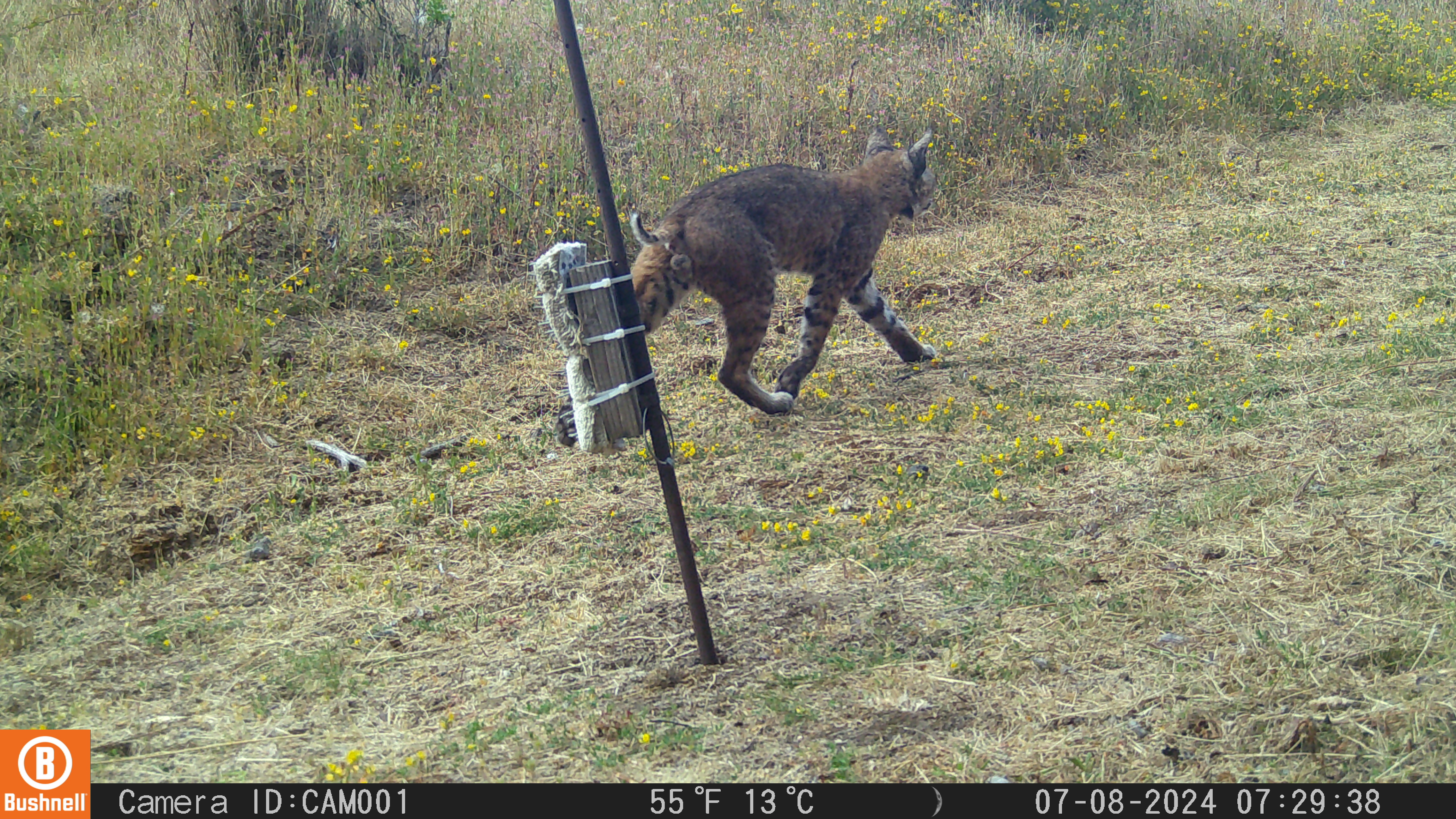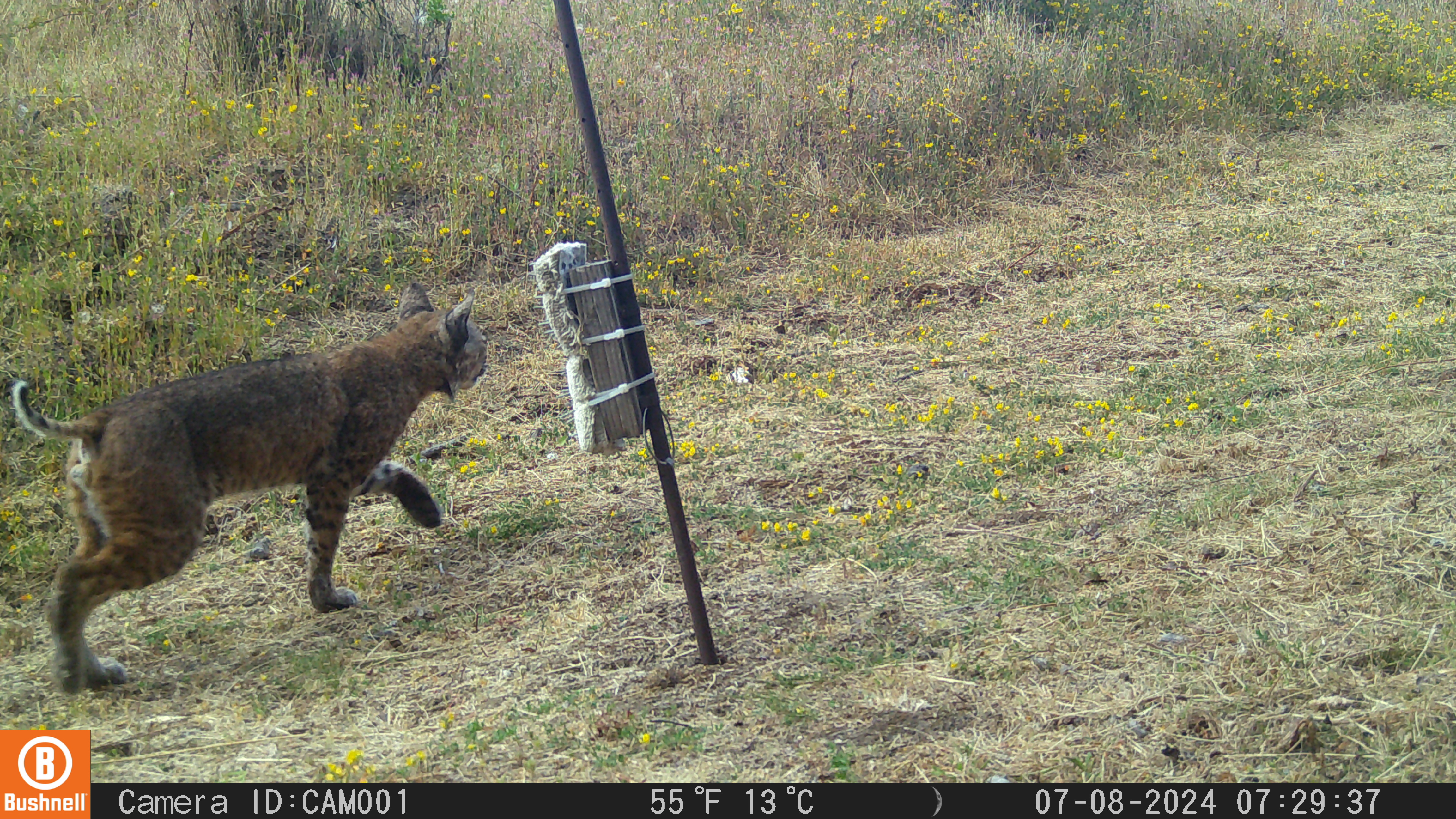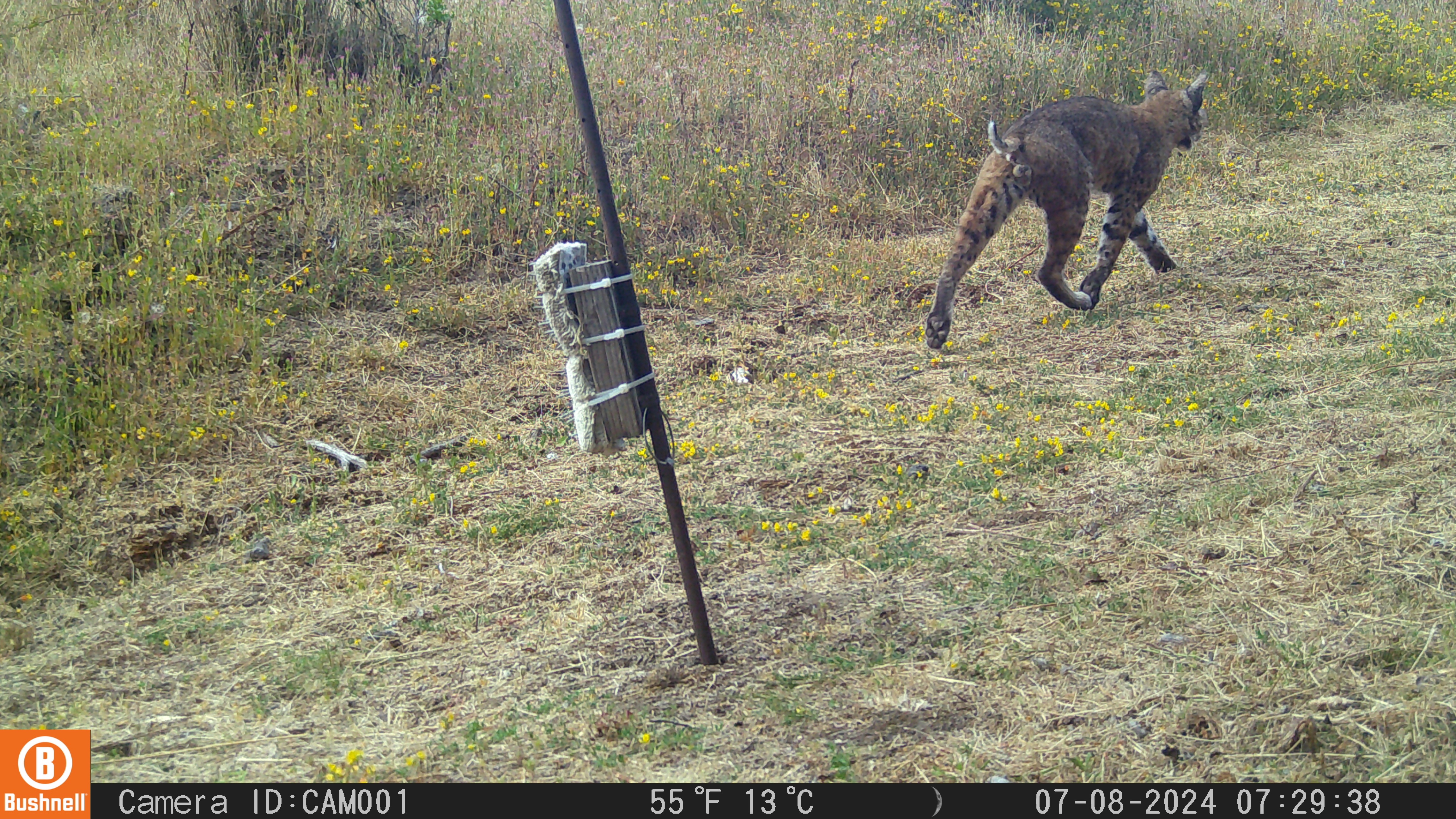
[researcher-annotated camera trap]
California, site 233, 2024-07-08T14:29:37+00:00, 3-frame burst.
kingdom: Animalia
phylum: Chordata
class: Mammalia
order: Carnivora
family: Felidae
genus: Lynx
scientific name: Lynx rufus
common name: bobcat